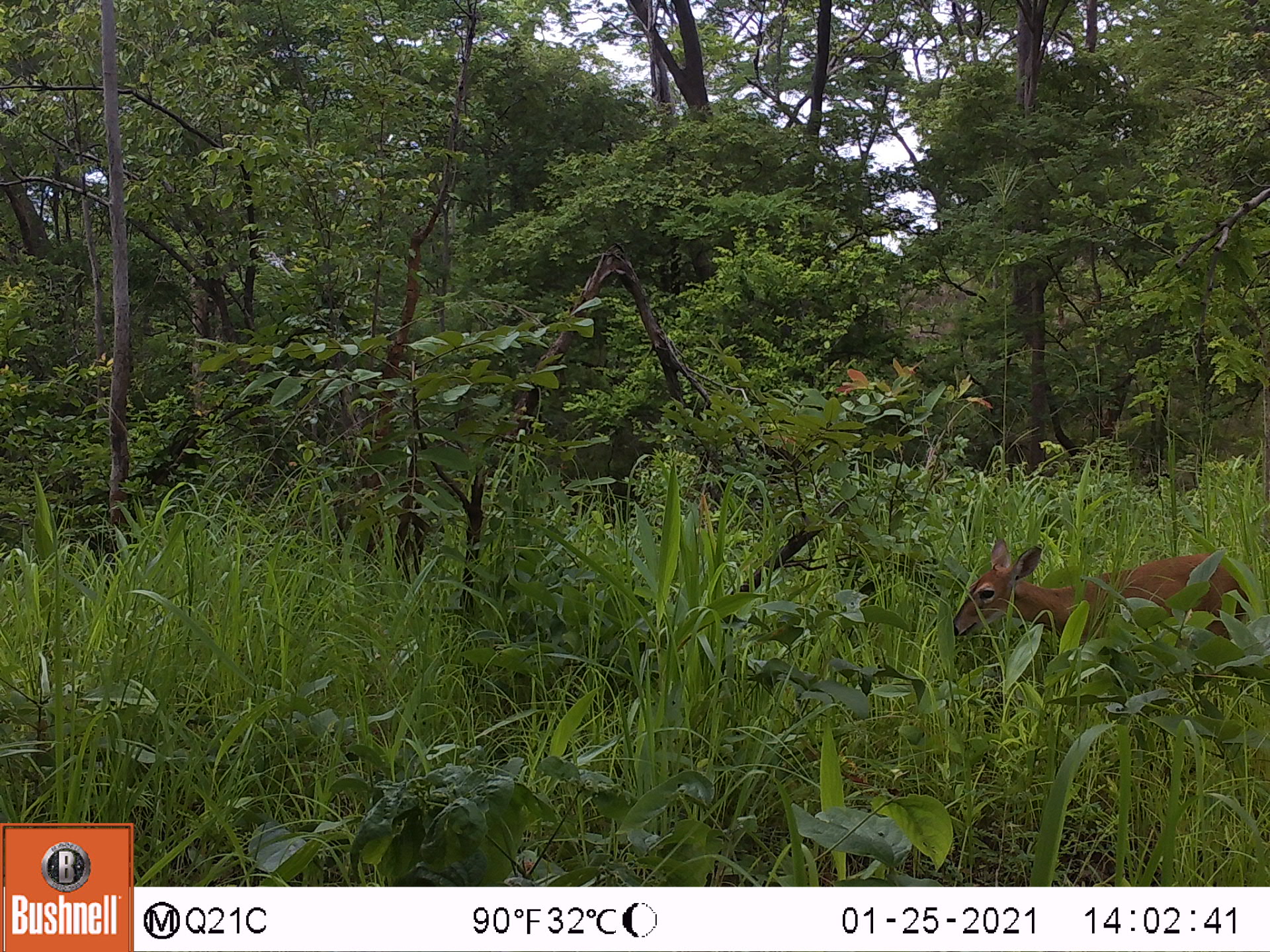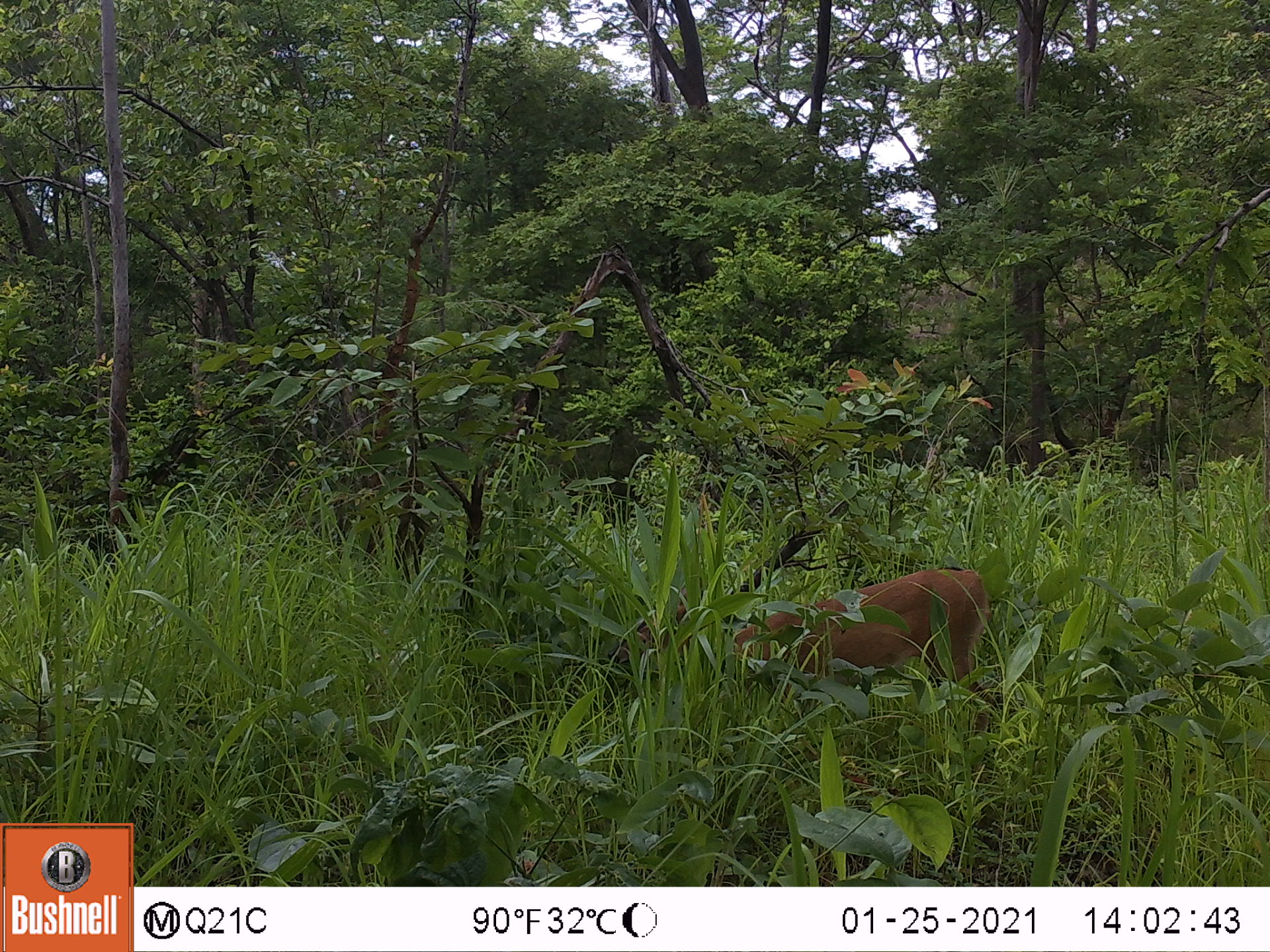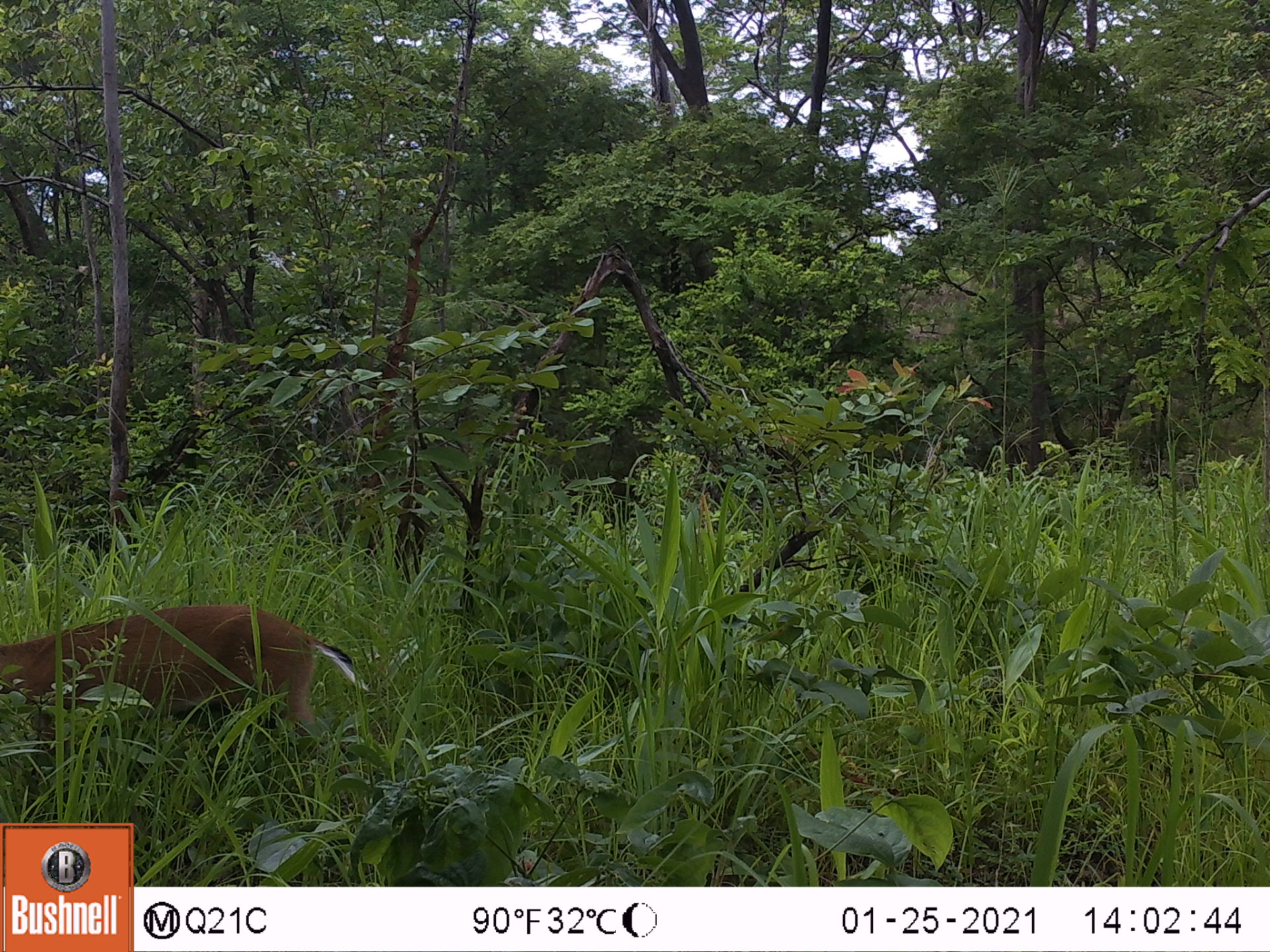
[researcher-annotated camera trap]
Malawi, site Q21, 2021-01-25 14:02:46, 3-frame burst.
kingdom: Animalia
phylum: Chordata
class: Mammalia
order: Artiodactyla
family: Bovidae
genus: Sylvicapra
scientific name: Sylvicapra grimmia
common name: common duiker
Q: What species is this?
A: Common duiker (Sylvicapra grimmia).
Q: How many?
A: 1.